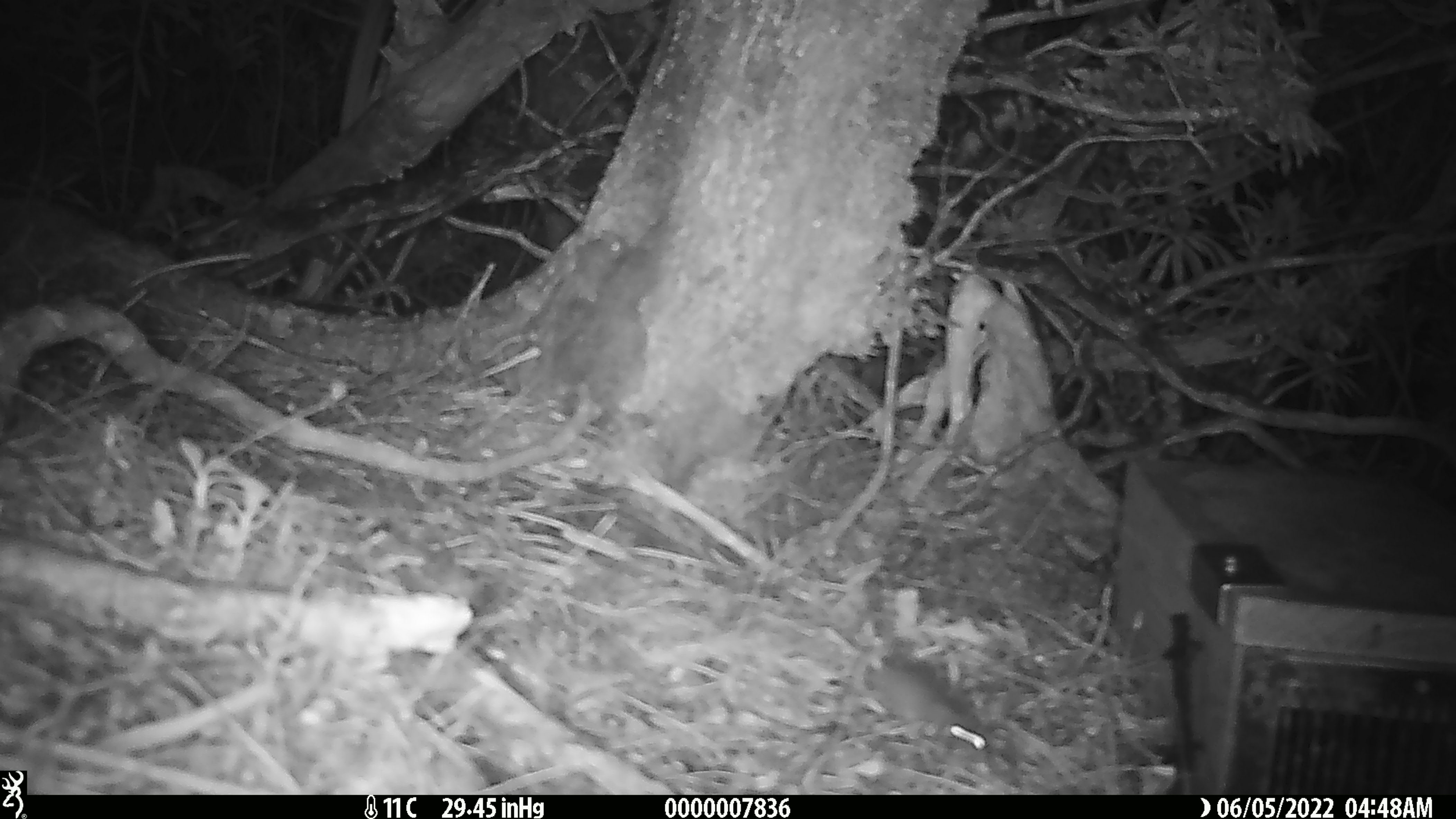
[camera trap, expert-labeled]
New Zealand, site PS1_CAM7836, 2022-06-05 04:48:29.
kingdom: Animalia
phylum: Chordata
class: Mammalia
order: Rodentia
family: Muridae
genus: Mus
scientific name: Mus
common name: mouse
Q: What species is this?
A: Mouse (Mus).